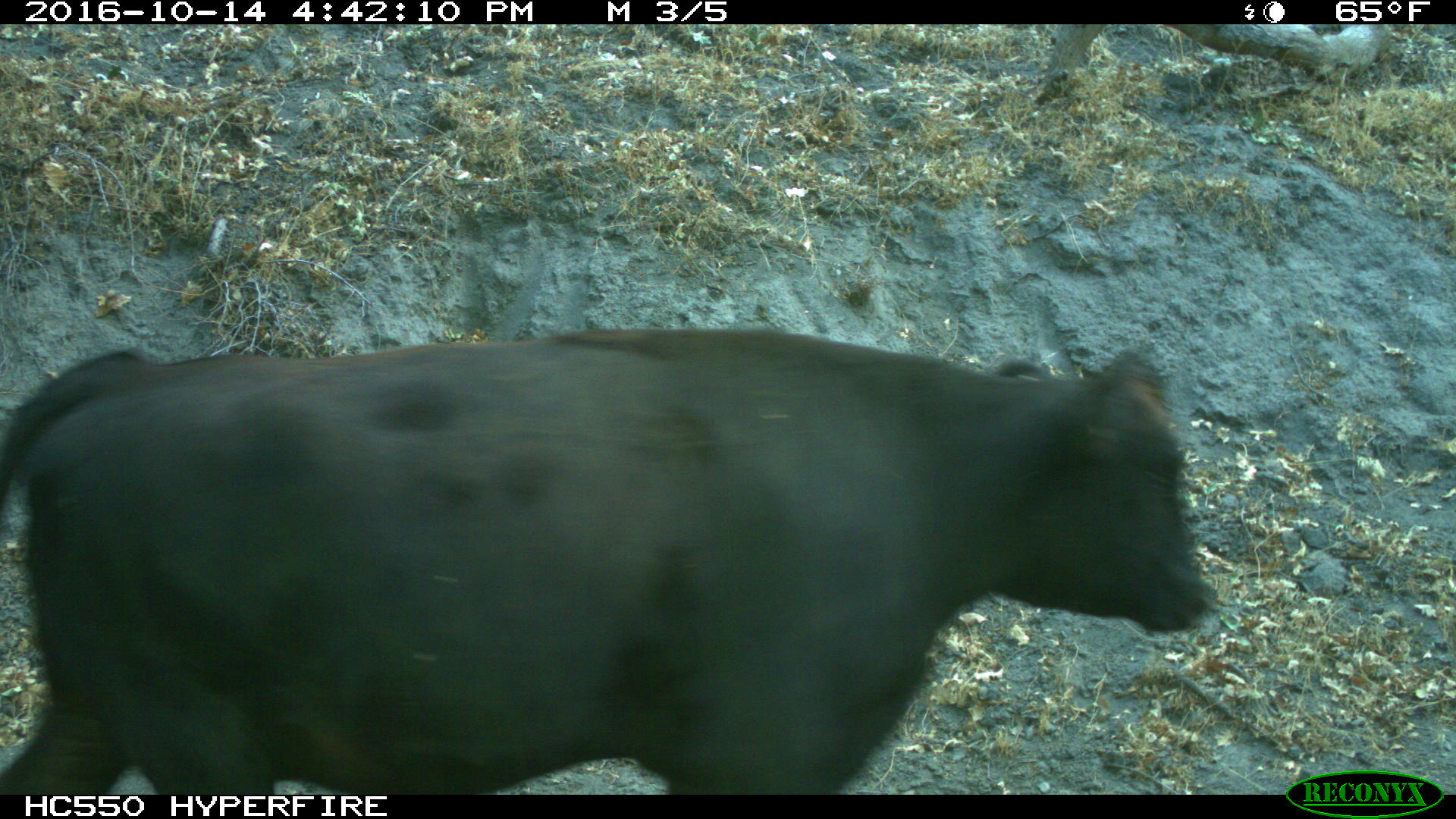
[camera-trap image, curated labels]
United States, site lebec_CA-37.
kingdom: Animalia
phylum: Chordata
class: Mammalia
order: Artiodactyla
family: Bovidae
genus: Bos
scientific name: Bos taurus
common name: domestic cow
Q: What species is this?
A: Bos taurus (domestic cow).